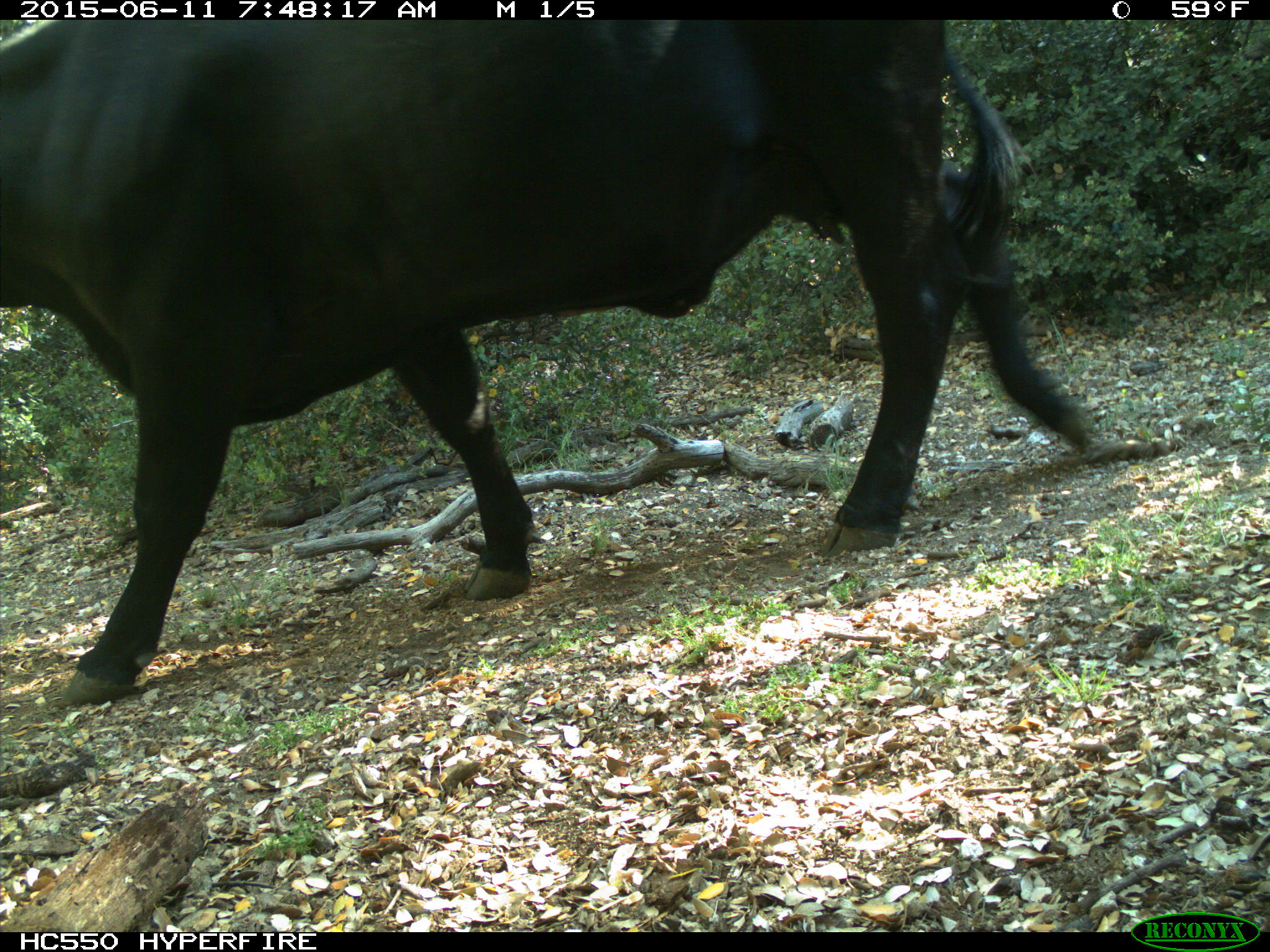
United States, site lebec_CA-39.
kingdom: Animalia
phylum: Chordata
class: Mammalia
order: Artiodactyla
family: Bovidae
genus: Bos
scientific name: Bos taurus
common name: domestic cow